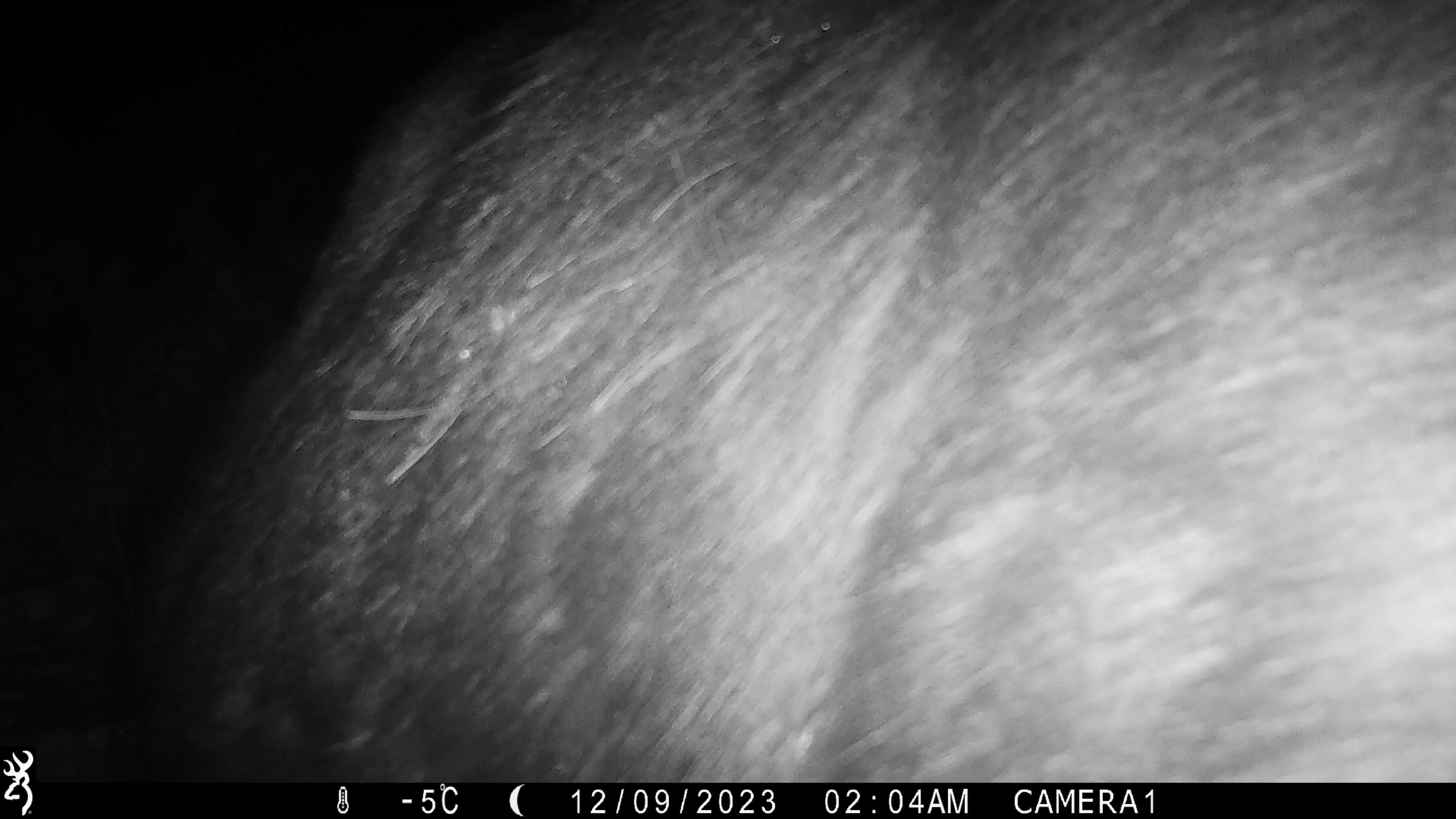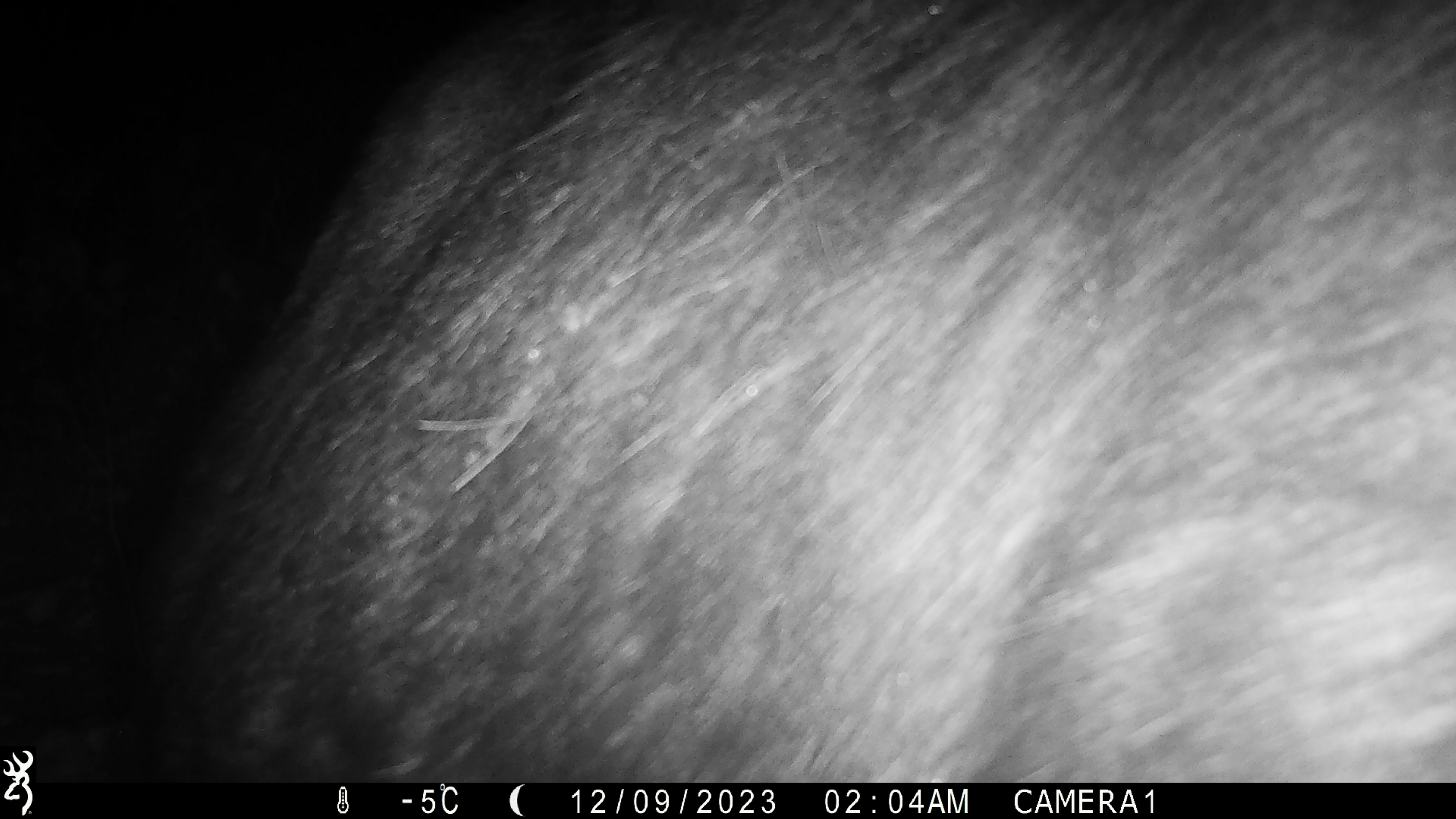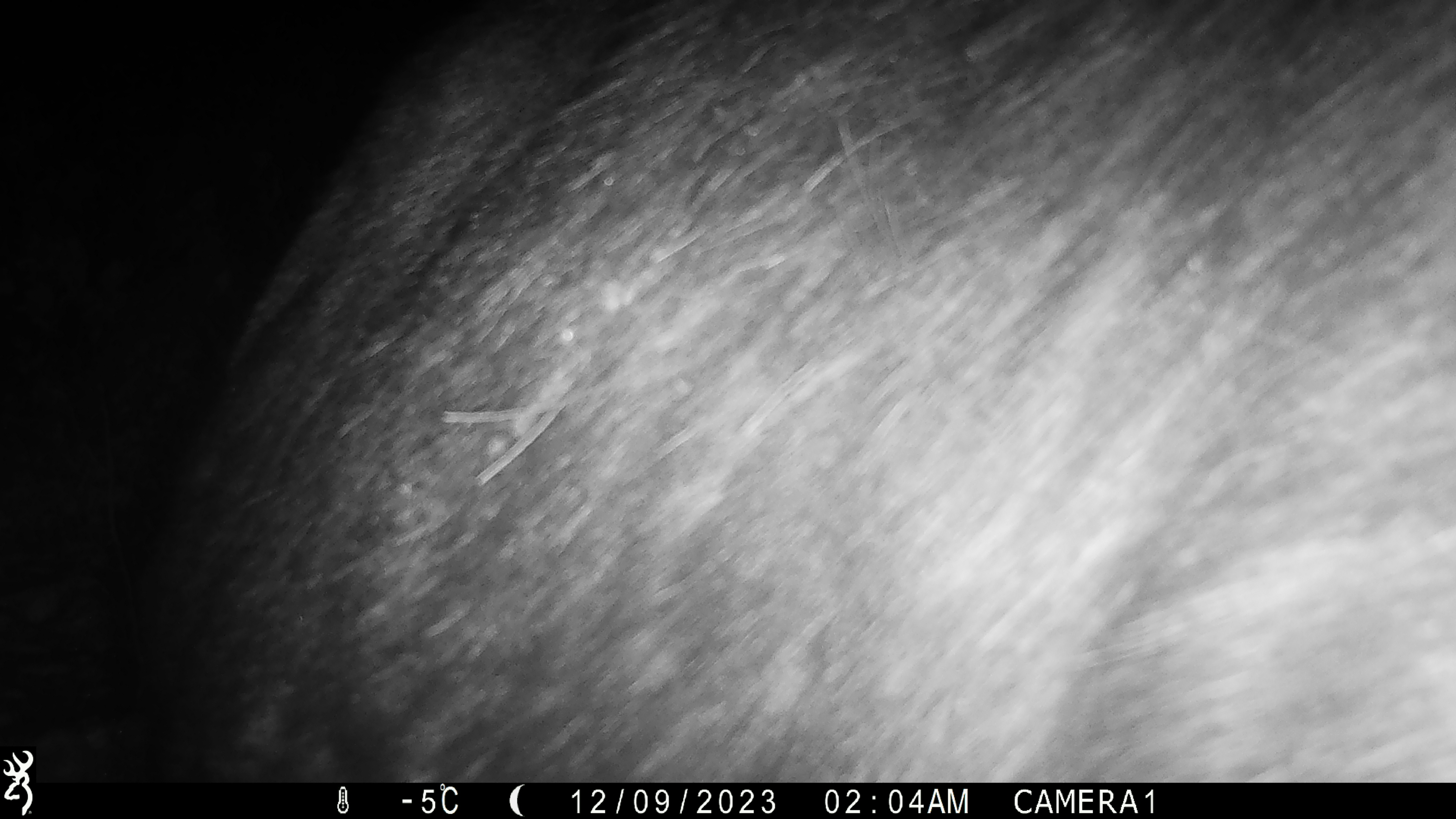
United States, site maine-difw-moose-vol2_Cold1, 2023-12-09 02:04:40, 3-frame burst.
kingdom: Animalia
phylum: Chordata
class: Mammalia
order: Artiodactyla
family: Cervidae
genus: Alces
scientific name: Alces alces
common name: moose